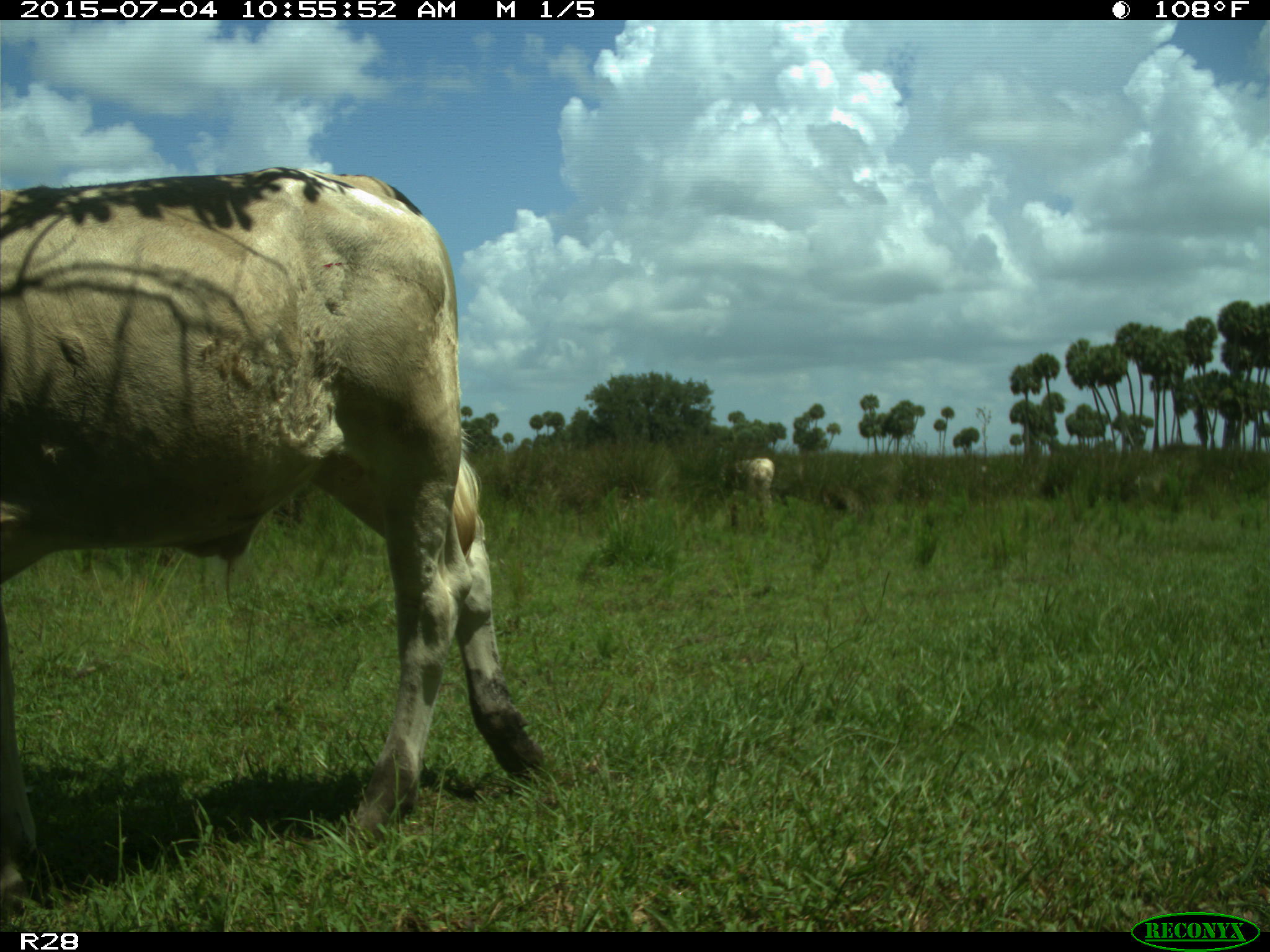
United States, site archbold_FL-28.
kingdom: Animalia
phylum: Chordata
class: Mammalia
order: Artiodactyla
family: Bovidae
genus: Bos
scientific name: Bos taurus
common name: domestic cow